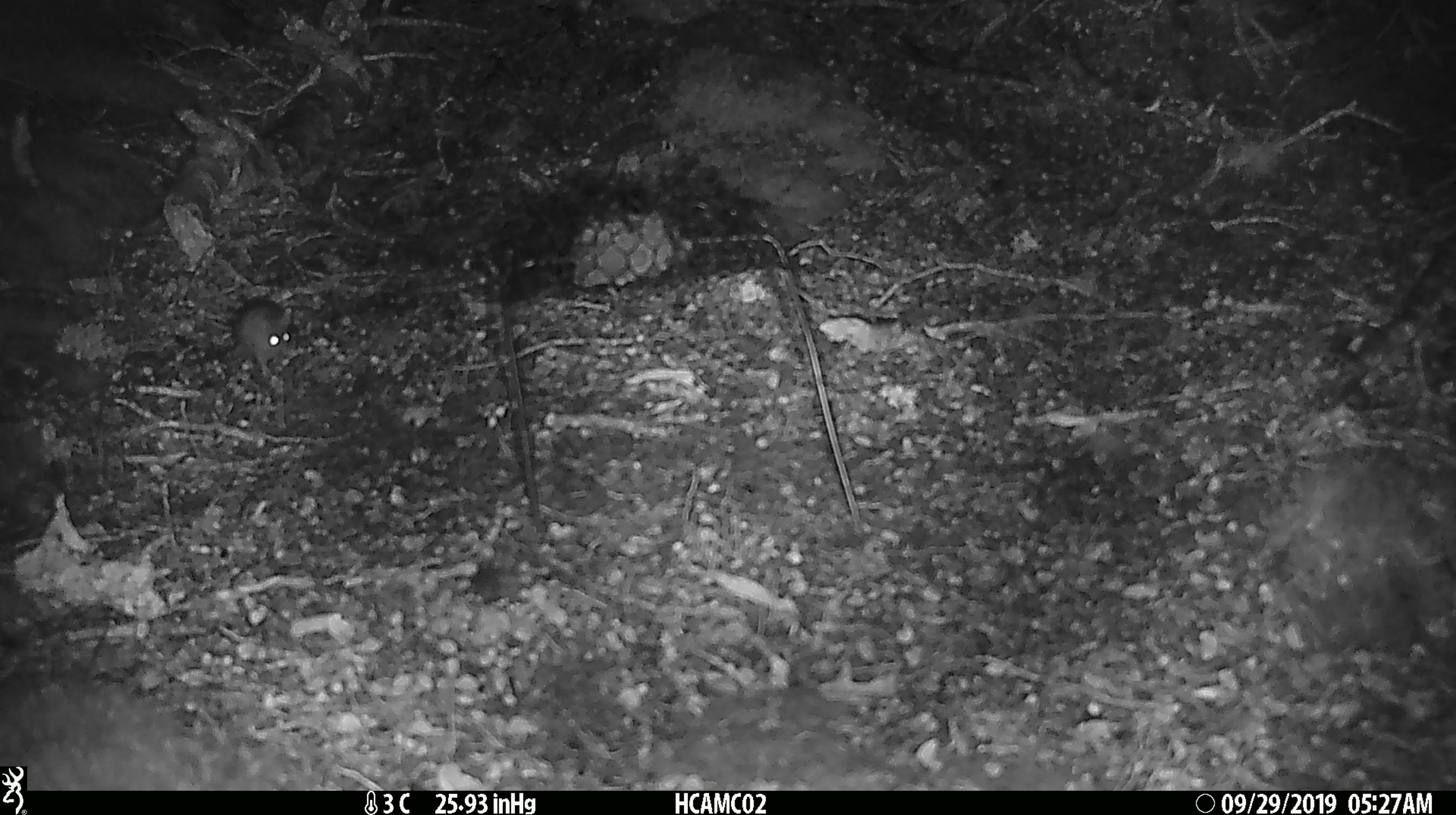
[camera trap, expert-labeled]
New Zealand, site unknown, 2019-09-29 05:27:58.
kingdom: Animalia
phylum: Chordata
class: Mammalia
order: Rodentia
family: Muridae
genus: Mus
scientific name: Mus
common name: mouse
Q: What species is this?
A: Mouse (Mus).